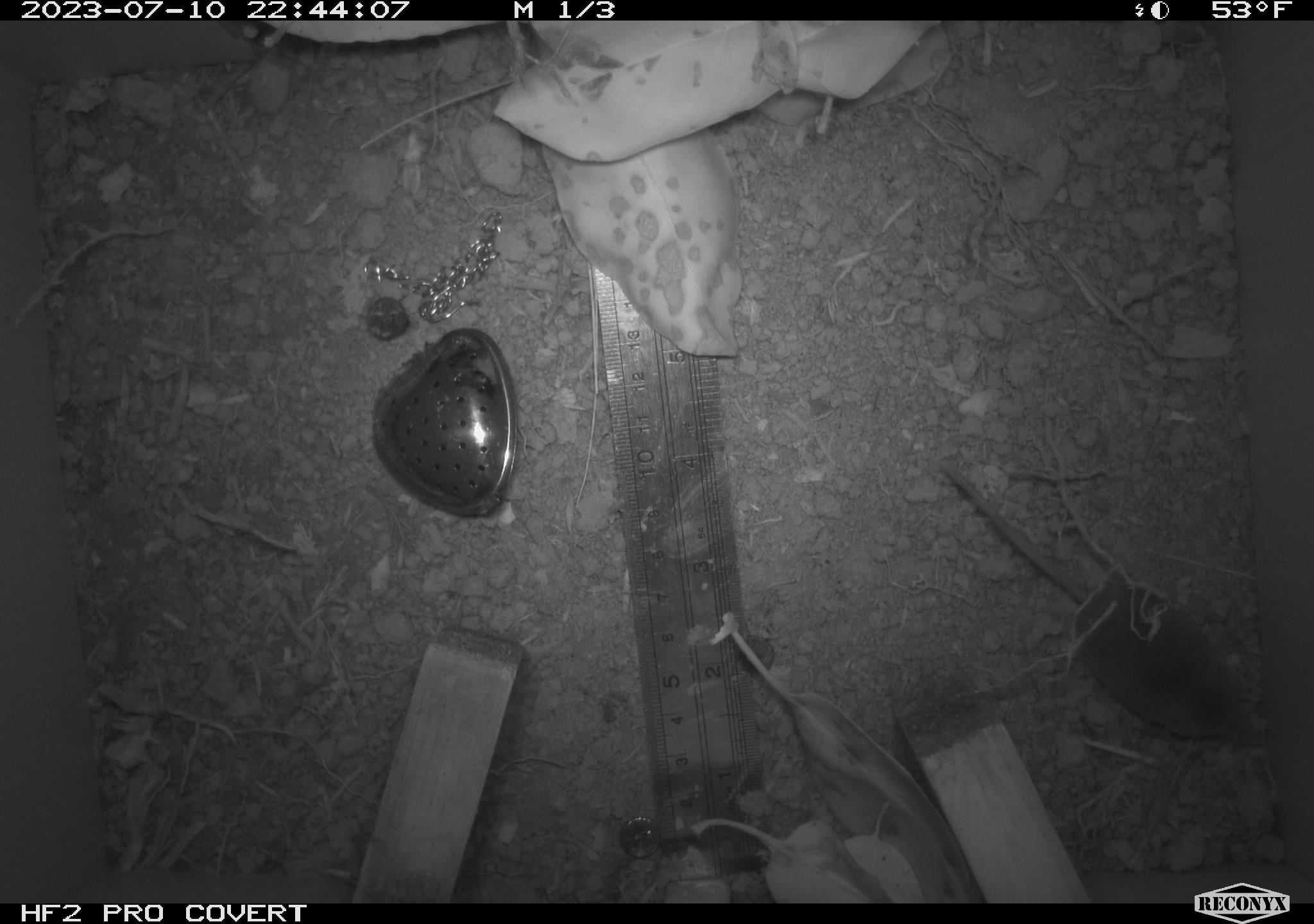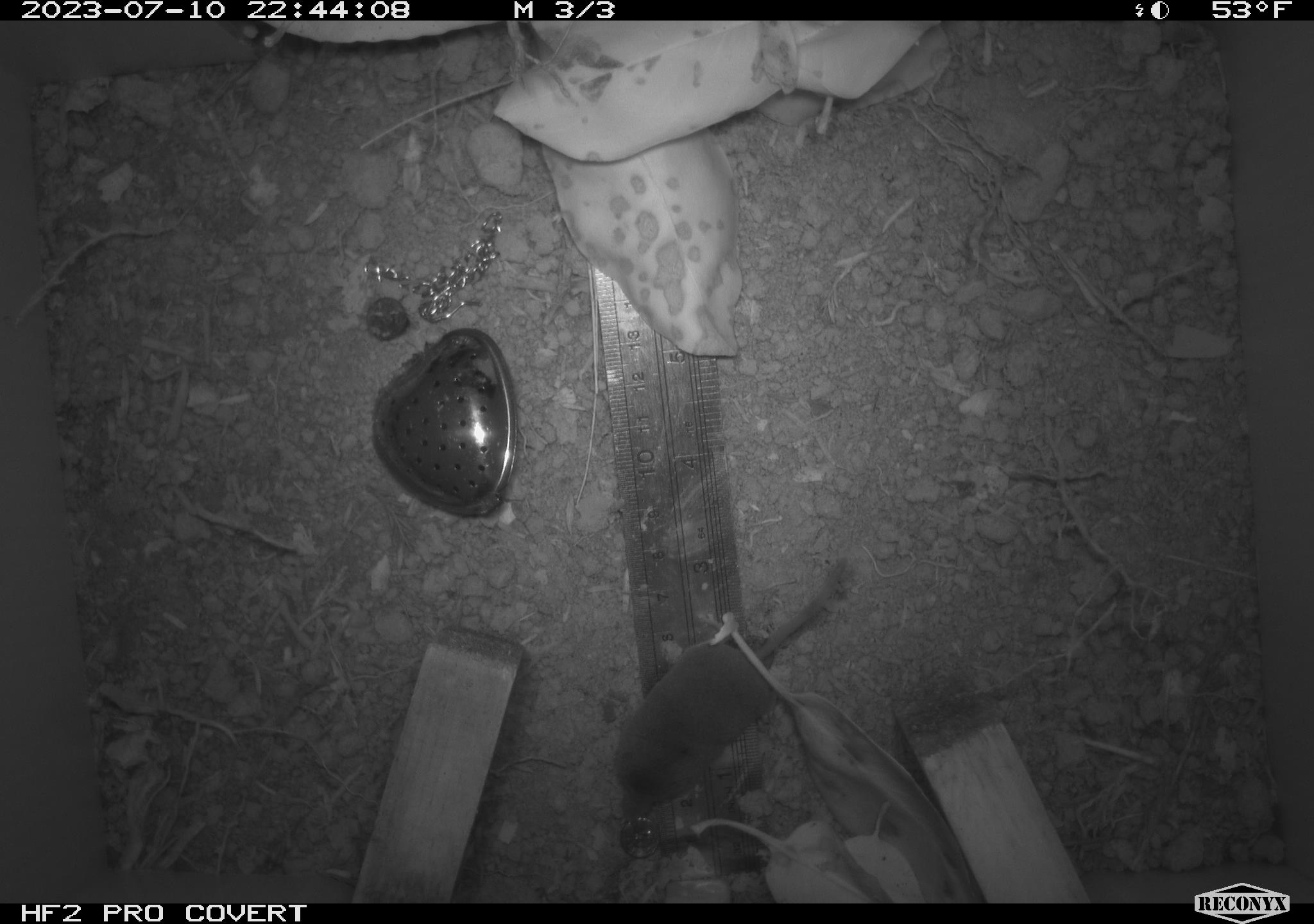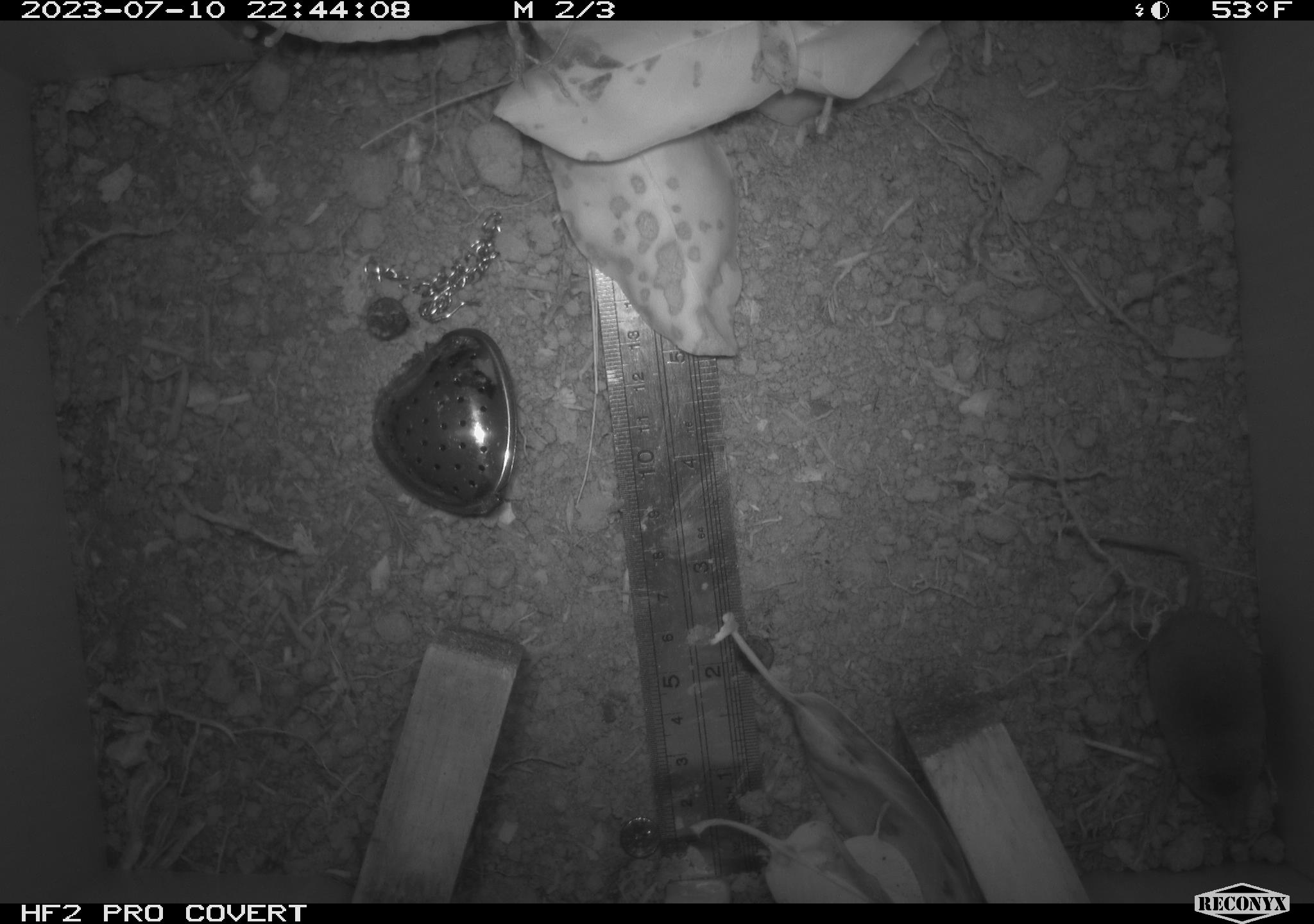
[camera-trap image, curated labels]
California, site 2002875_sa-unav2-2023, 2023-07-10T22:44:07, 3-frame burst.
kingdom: Animalia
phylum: Chordata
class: Mammalia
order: Eulipotyphla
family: Soricidae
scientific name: Soricidae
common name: shrews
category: soricidae family